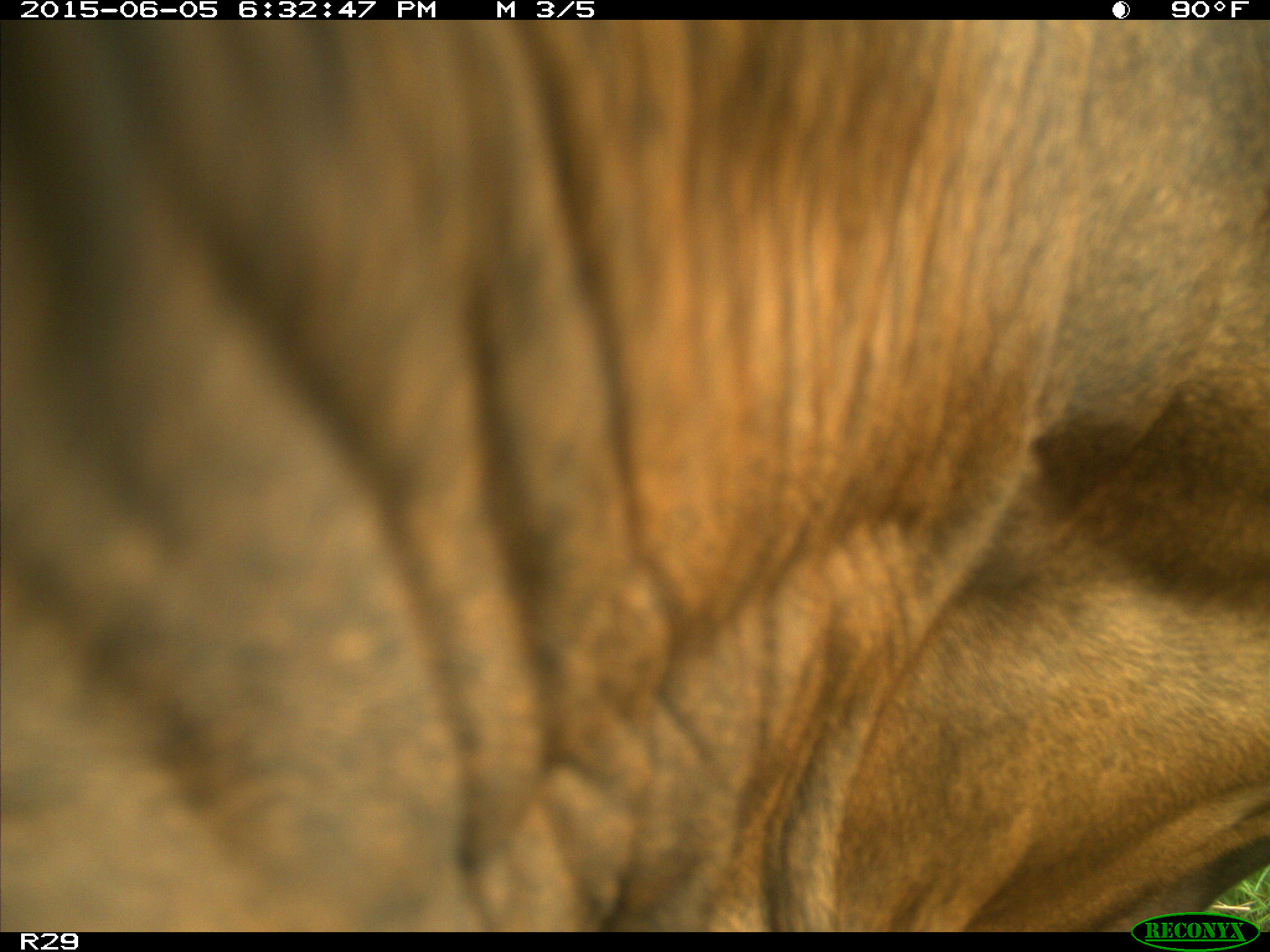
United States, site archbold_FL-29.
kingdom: Animalia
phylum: Chordata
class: Mammalia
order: Artiodactyla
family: Bovidae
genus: Bos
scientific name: Bos taurus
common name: domestic cow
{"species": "Bos taurus (domestic cow)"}